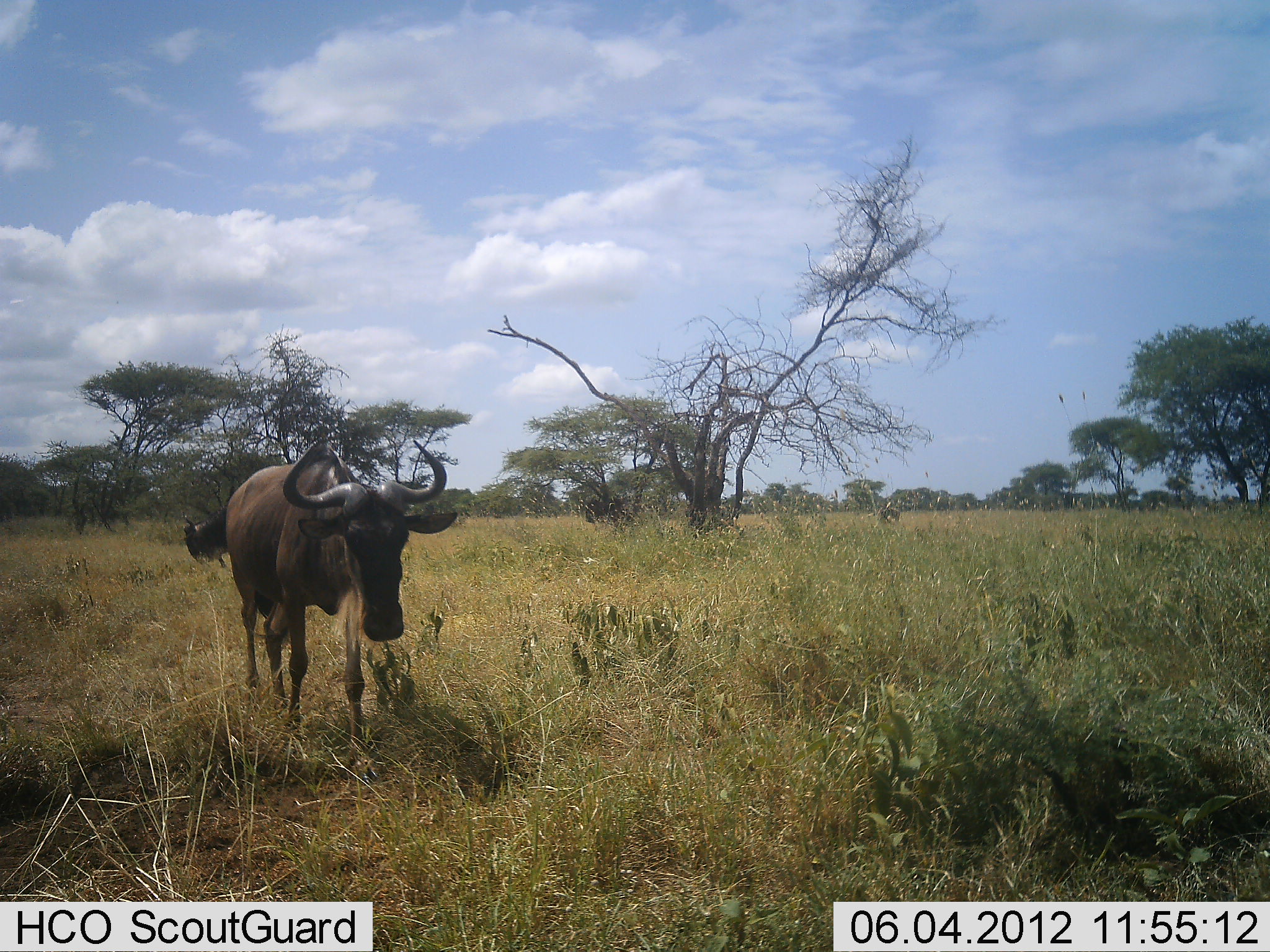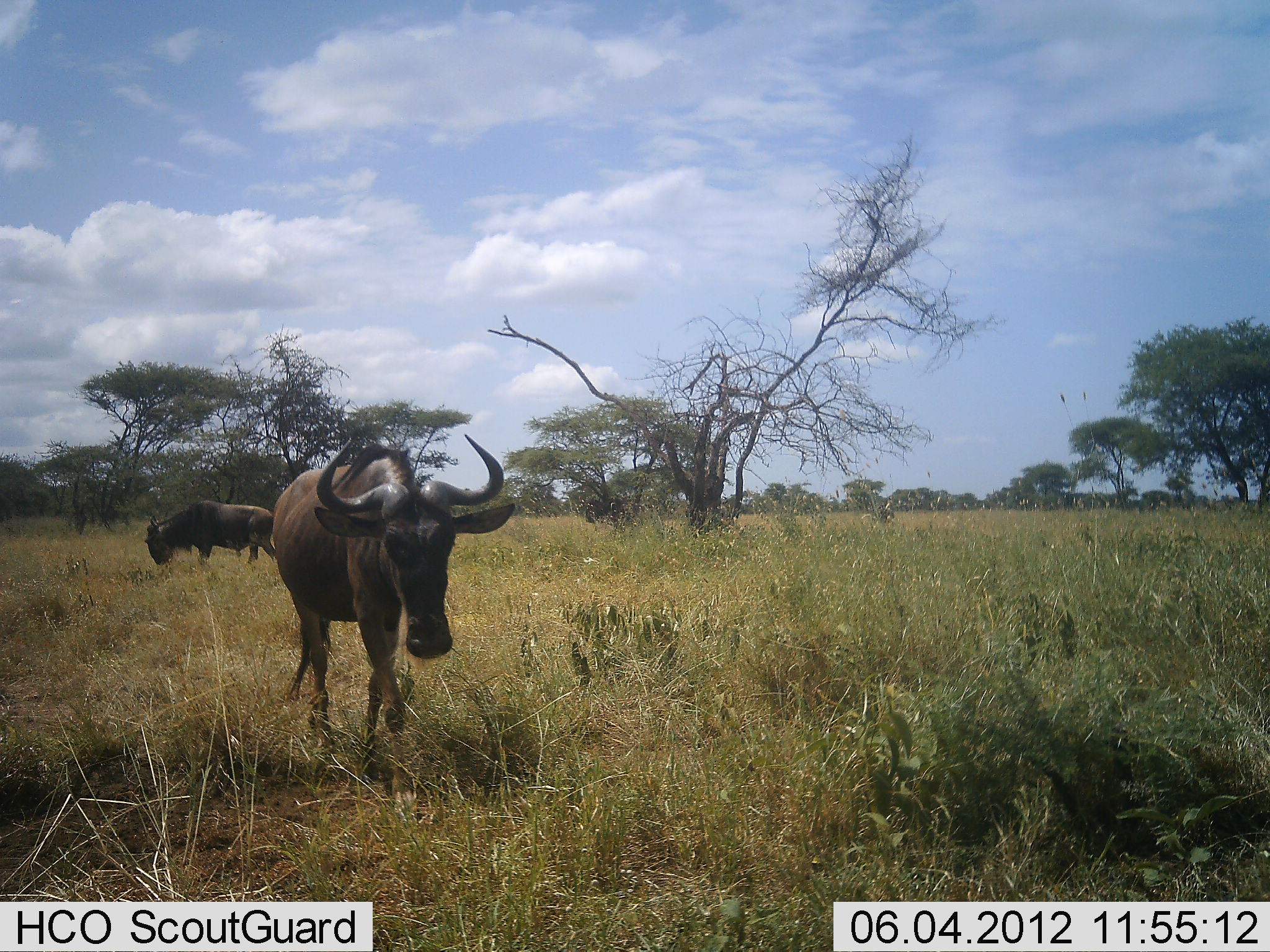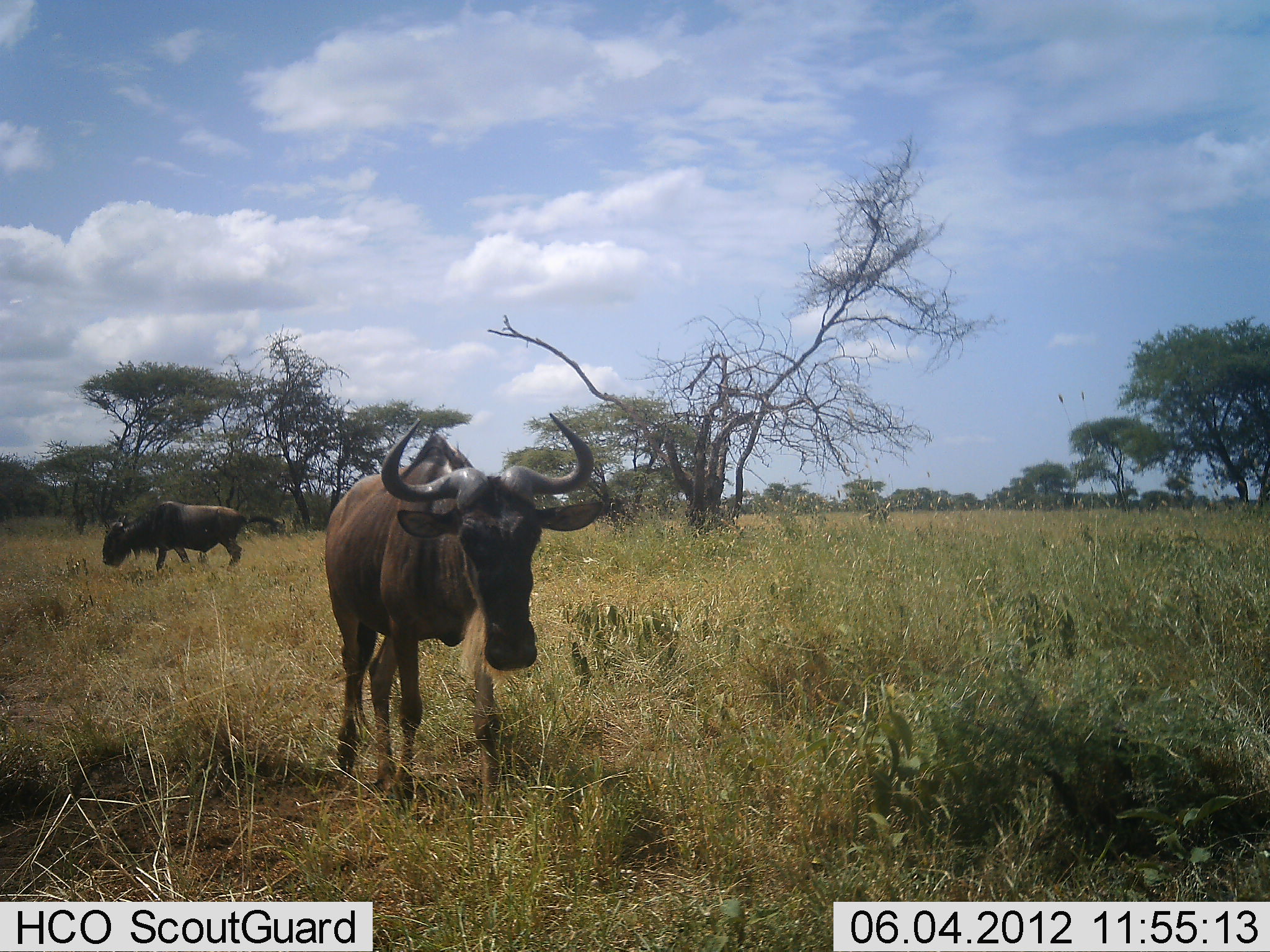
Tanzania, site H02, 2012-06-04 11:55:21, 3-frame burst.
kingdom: Animalia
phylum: Chordata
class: Mammalia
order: Artiodactyla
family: Bovidae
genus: Connochaetes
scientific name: Connochaetes taurinus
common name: blue wildebeest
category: wildebeest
Wildebeest (blue wildebeest) (Connochaetes taurinus), count 2. Behavior (volunteer vote fractions): standing 0%, resting 0%, moving 100%, interacting 0%. Young present (vote fraction): 0%. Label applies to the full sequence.